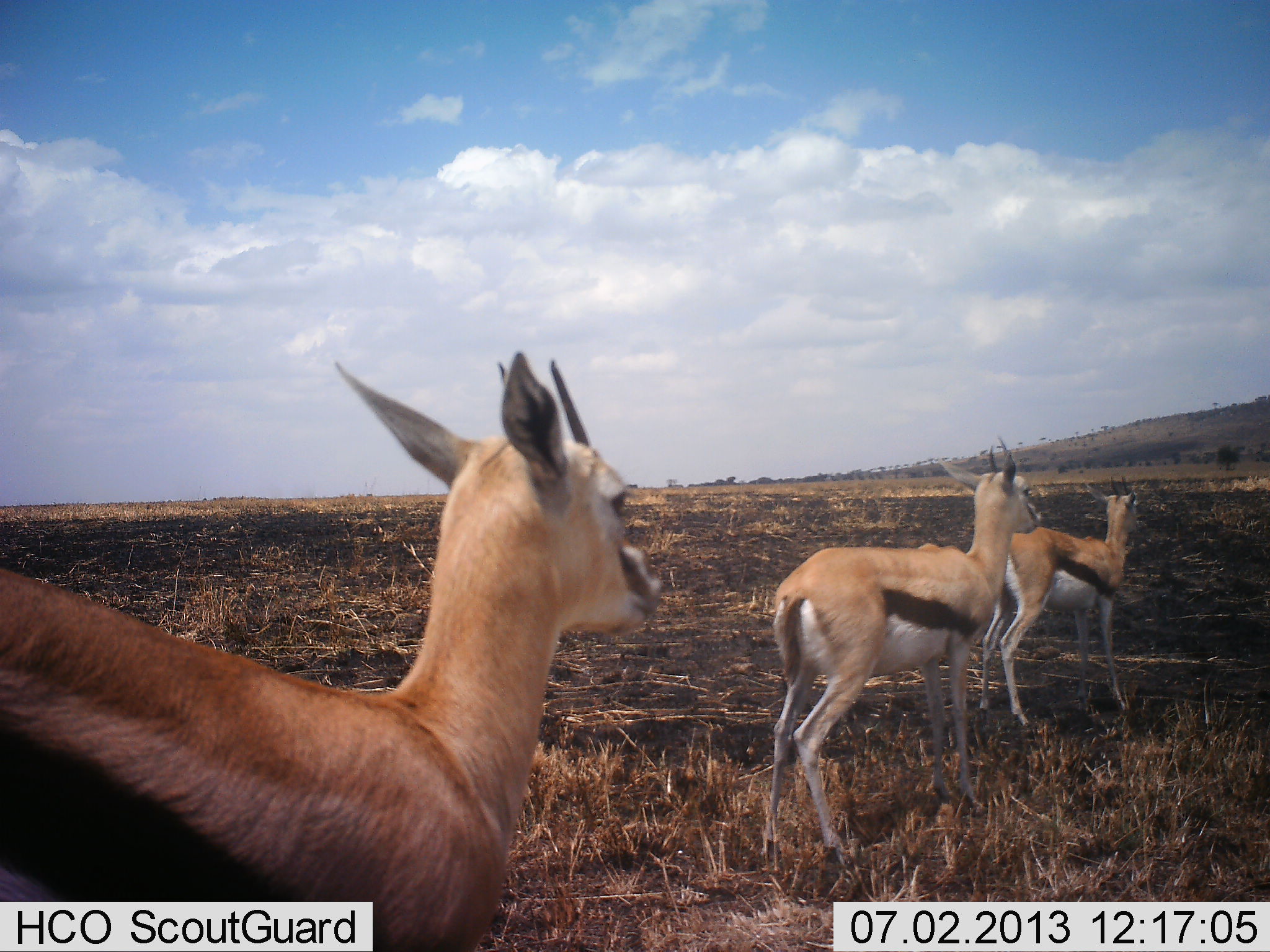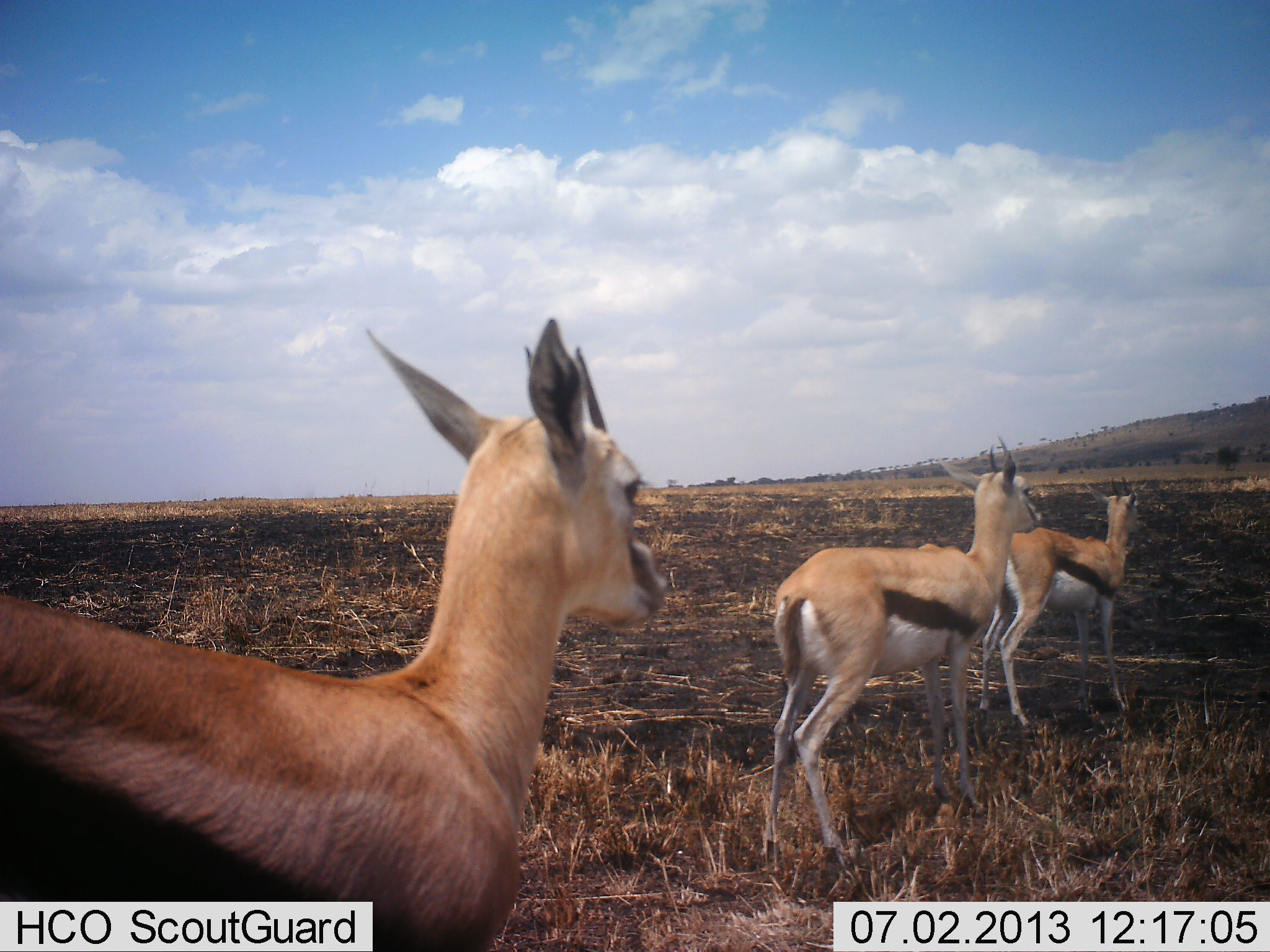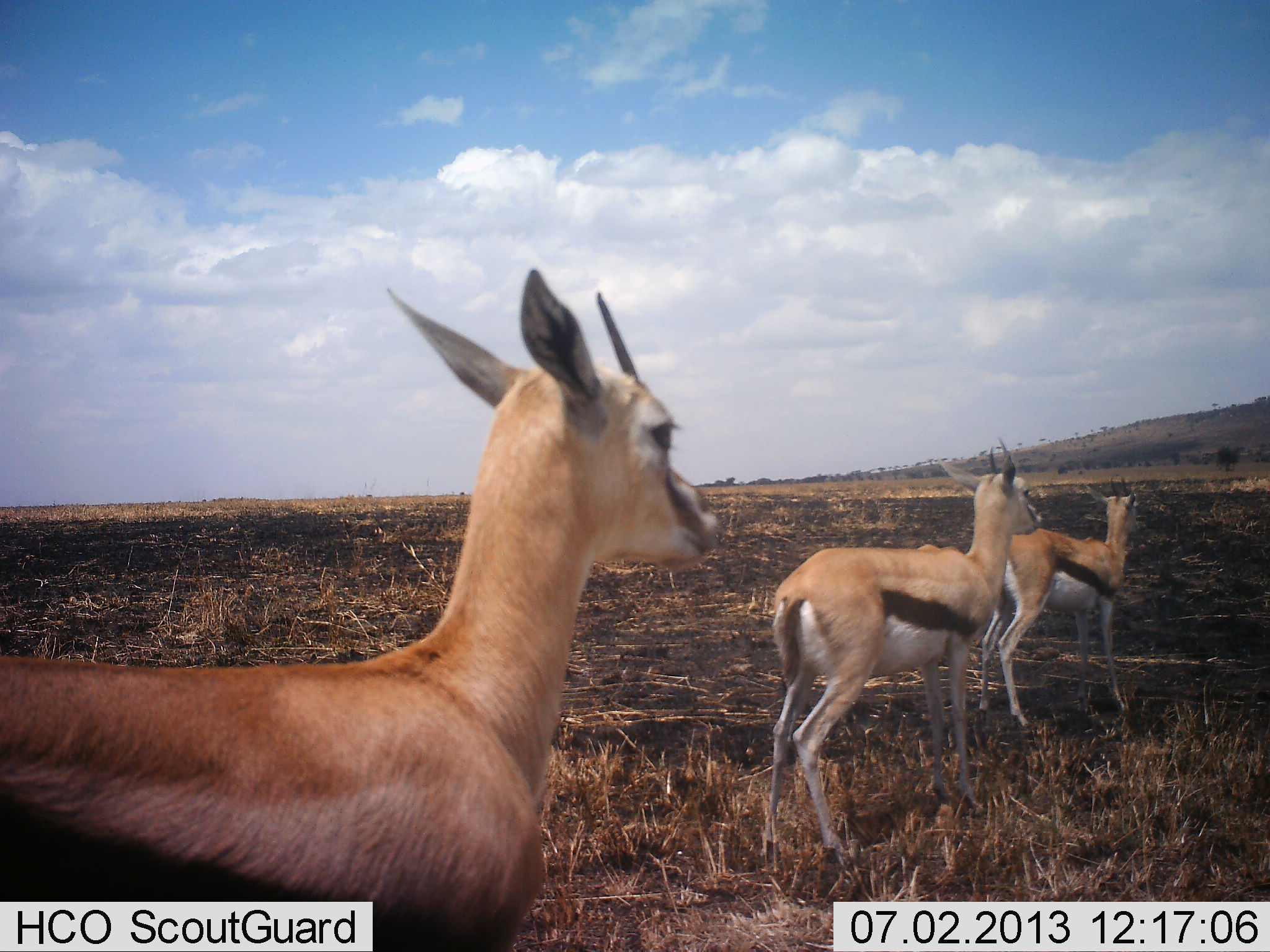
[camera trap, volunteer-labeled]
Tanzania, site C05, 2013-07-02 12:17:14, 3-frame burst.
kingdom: Animalia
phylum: Chordata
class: Mammalia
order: Artiodactyla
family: Bovidae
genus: Eudorcas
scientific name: Eudorcas thomsonii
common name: thomson's gazelle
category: gazellethomsons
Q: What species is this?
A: Gazellethomsons (thomson's gazelle) (Eudorcas thomsonii).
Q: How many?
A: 3.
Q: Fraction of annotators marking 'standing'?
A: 82%.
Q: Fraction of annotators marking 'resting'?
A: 0%.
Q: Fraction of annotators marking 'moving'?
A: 29%.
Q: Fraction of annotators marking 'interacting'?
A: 0%.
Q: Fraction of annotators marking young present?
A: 0%.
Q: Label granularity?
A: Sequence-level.